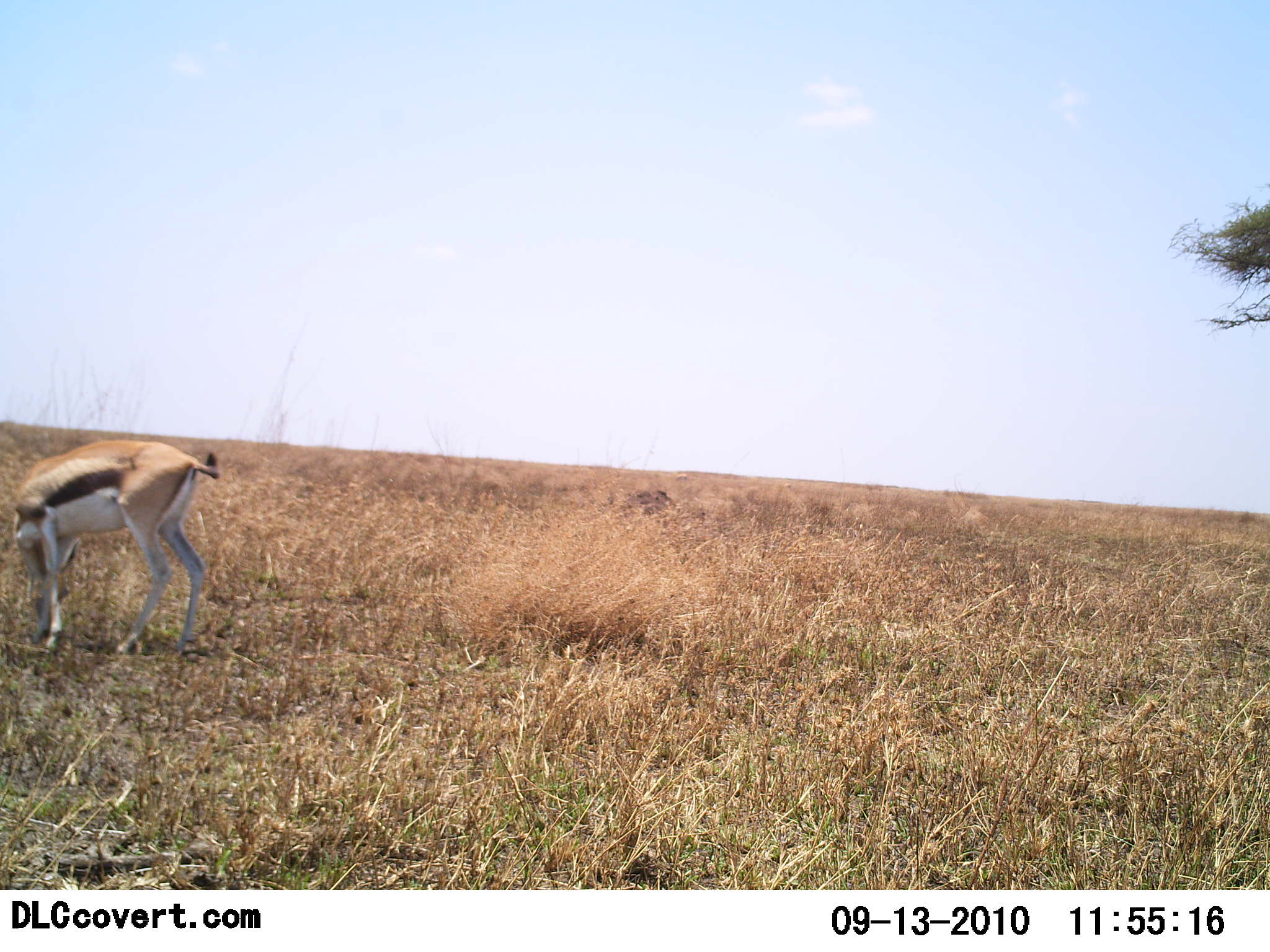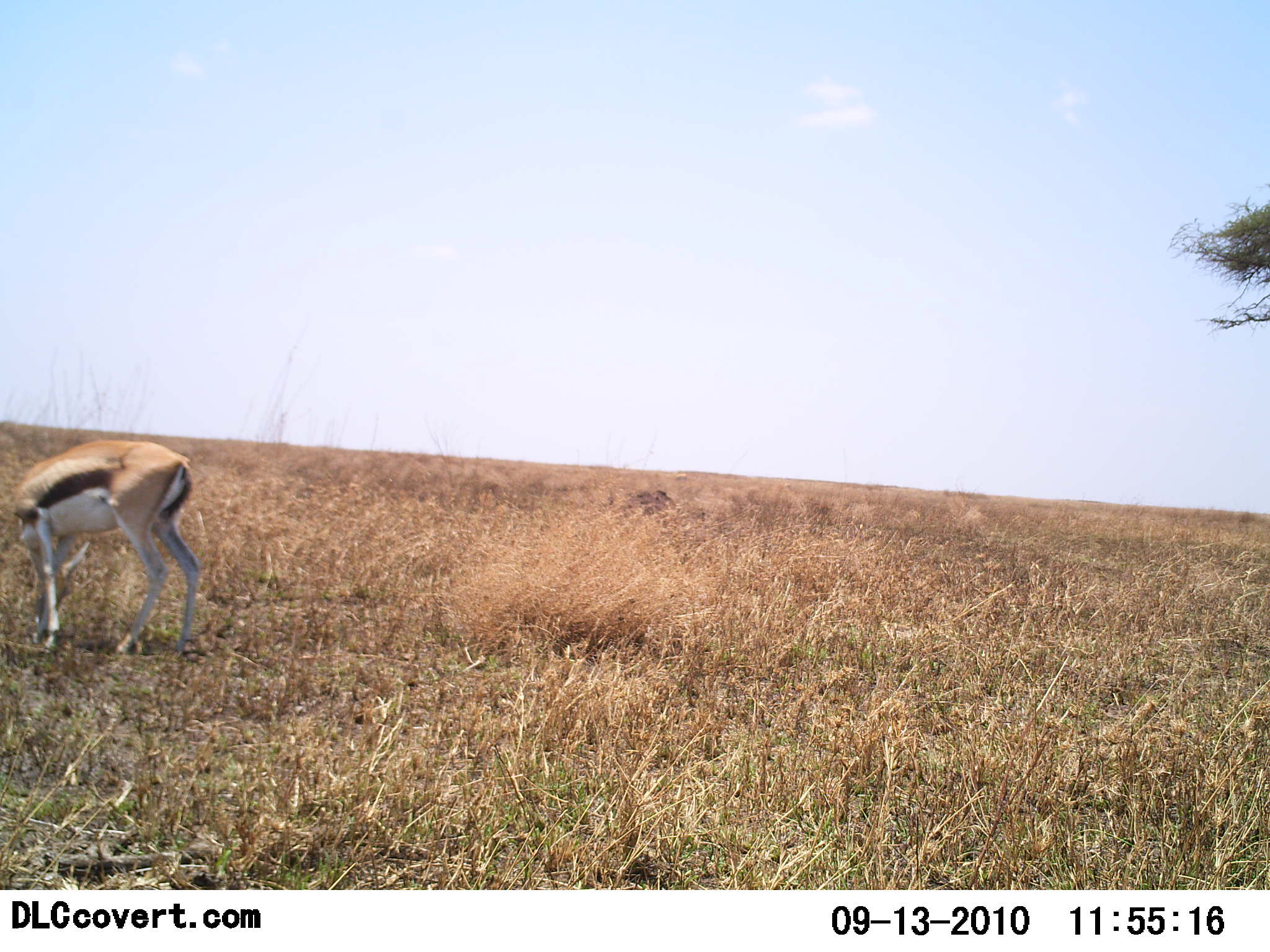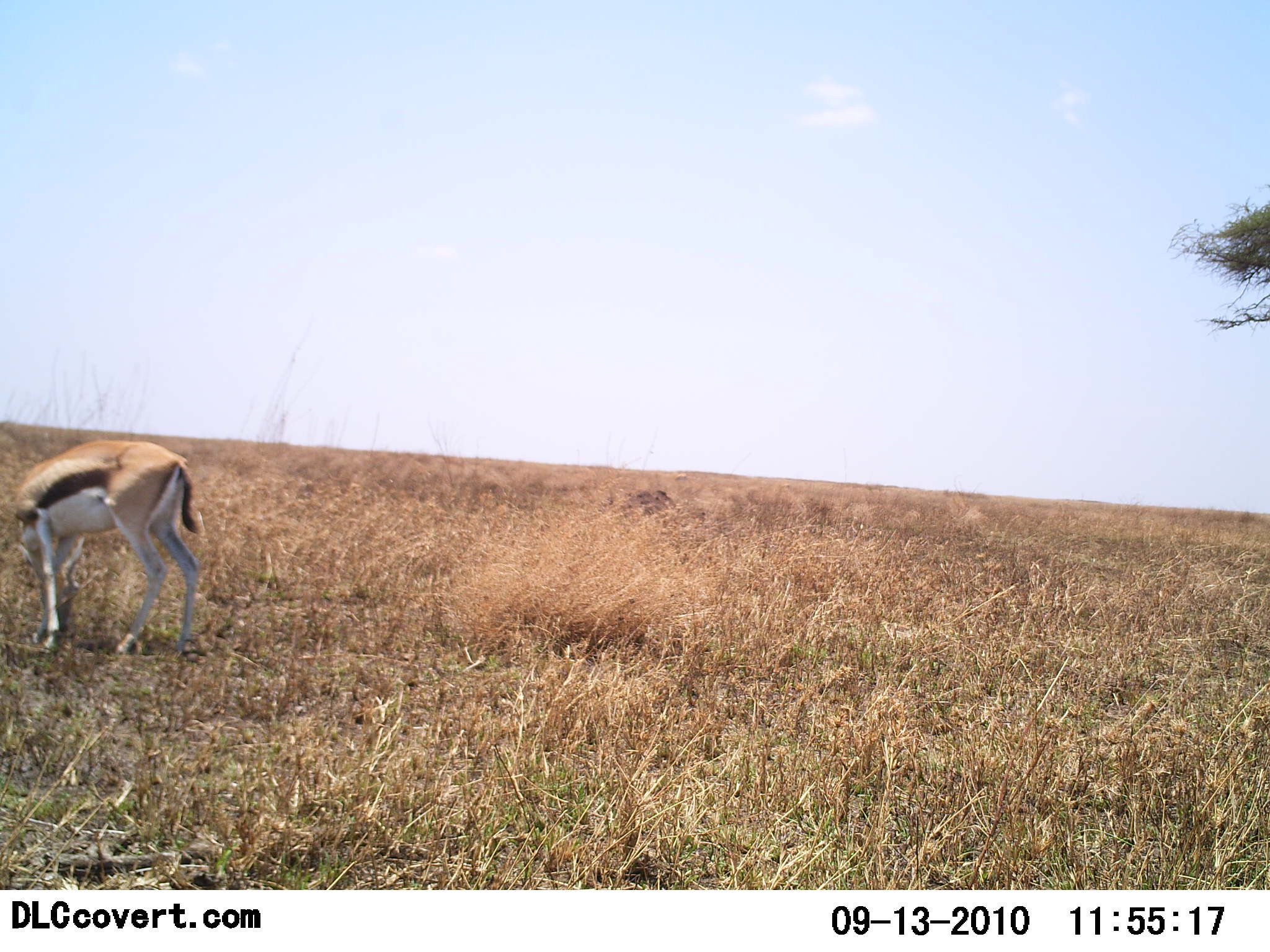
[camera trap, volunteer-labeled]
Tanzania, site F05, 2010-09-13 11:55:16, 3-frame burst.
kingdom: Animalia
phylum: Chordata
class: Mammalia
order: Artiodactyla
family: Bovidae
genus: Eudorcas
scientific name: Eudorcas thomsonii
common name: thomson's gazelle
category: gazellethomsons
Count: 1.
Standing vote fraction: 8%.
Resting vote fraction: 0%.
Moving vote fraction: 0%.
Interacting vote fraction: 0%.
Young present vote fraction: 0%.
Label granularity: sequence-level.